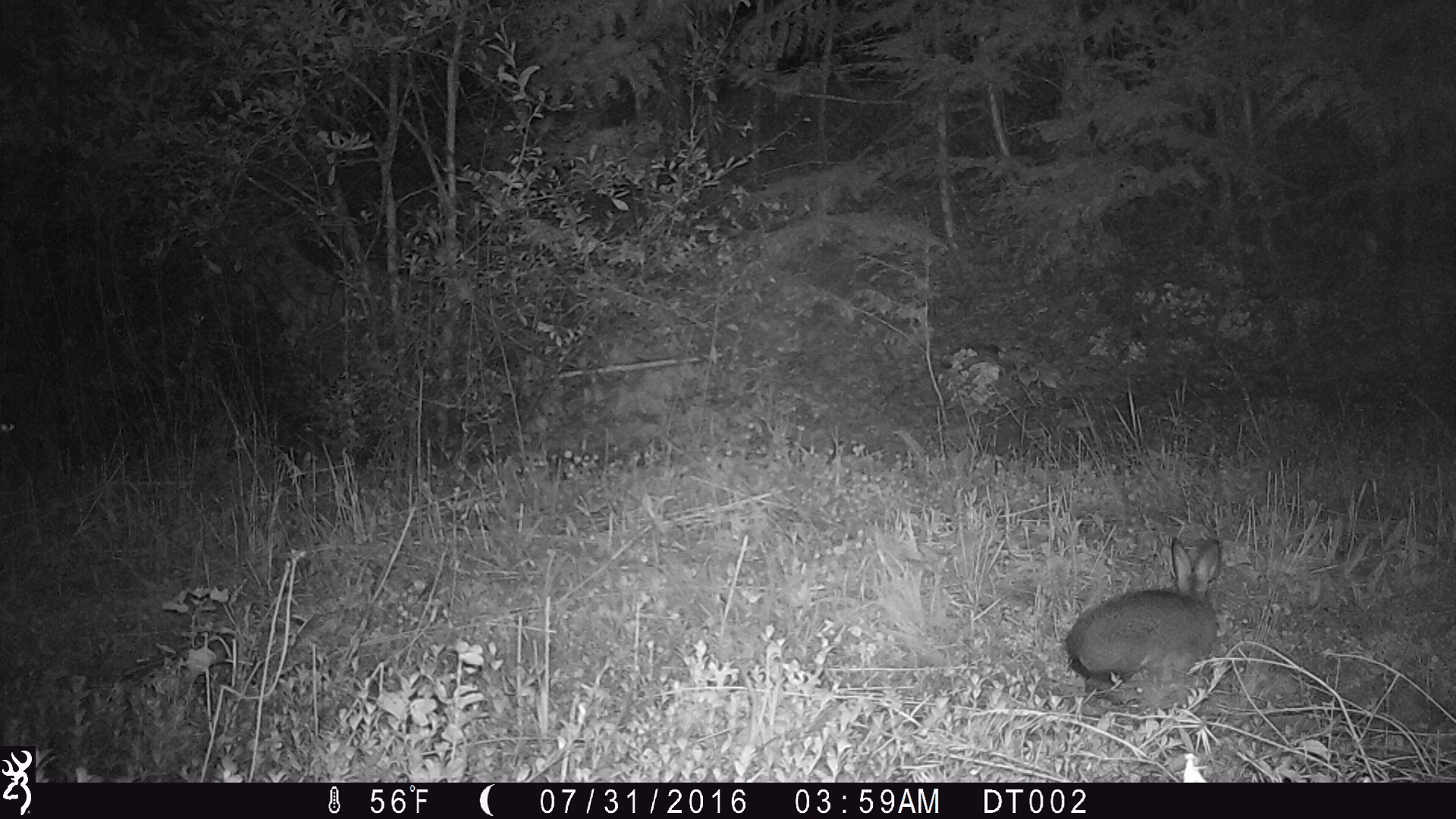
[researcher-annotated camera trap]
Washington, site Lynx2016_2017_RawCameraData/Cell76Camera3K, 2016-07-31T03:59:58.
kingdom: Animalia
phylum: Chordata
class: Mammalia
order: Lagomorpha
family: Leporidae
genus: Lepus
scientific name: Lepus americanus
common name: snowshoe hare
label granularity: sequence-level